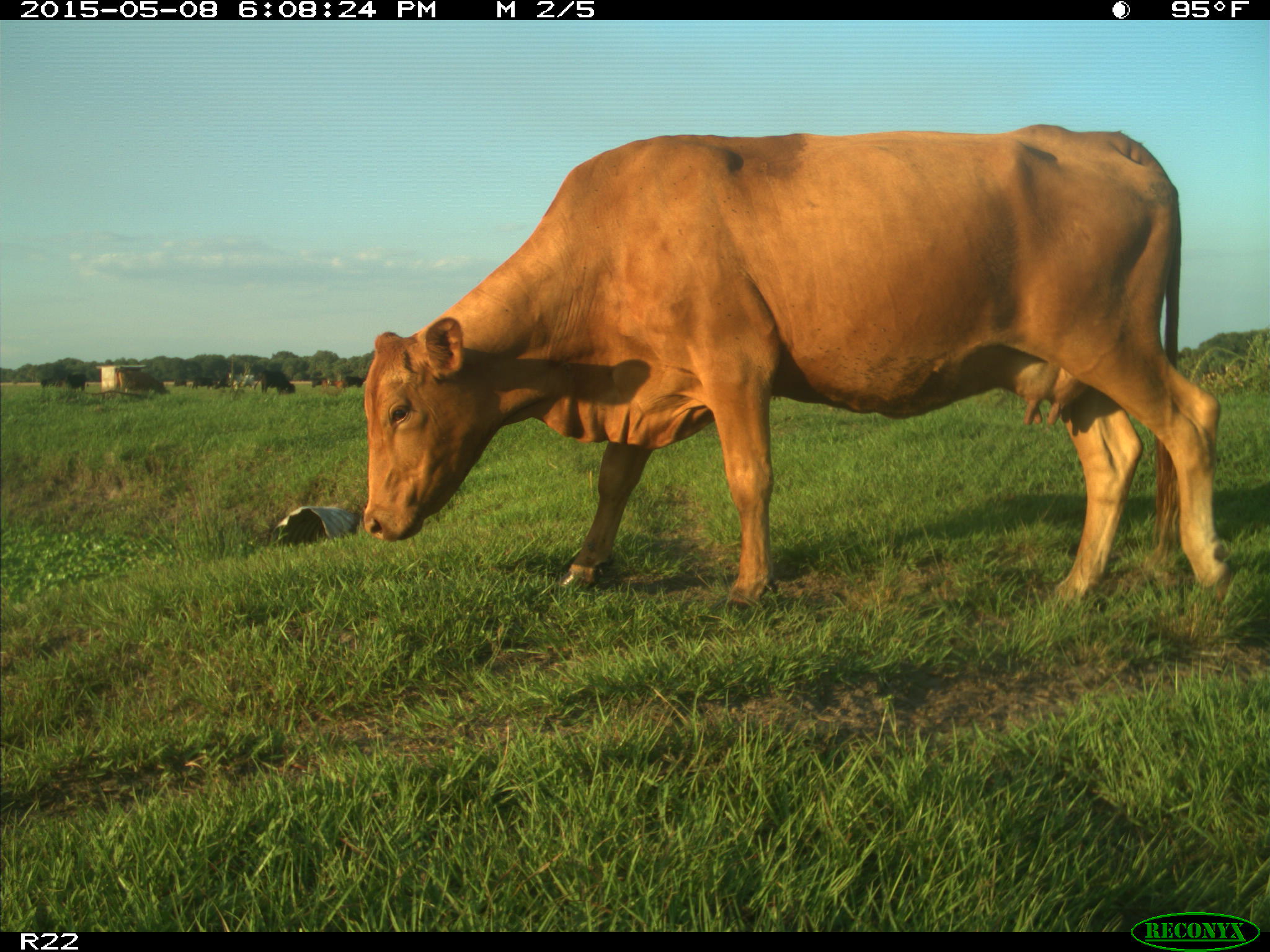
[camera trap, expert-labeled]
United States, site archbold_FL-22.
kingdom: Animalia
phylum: Chordata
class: Mammalia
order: Artiodactyla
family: Bovidae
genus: Bos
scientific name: Bos taurus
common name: domestic cow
Bos taurus (domestic cow).